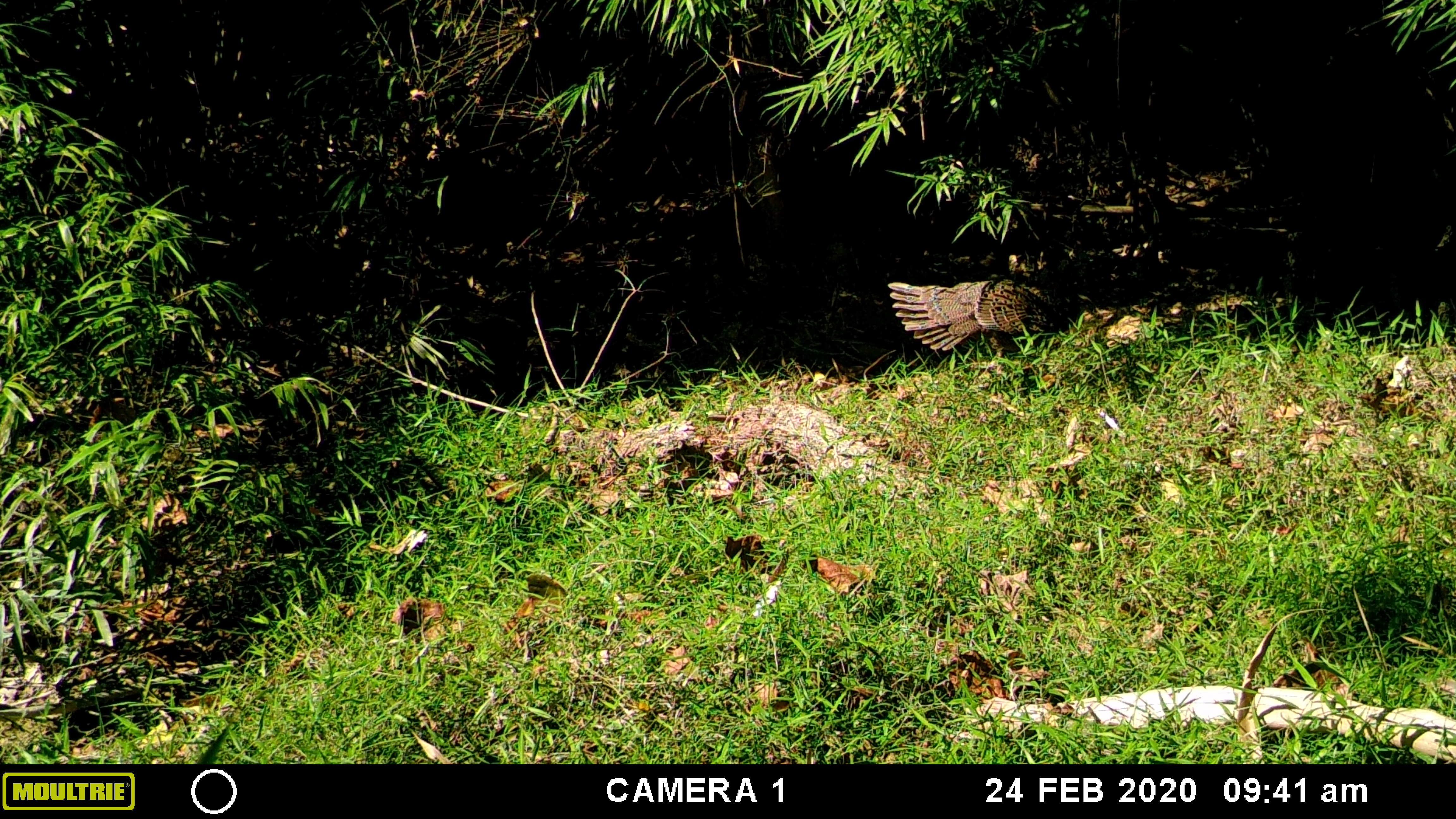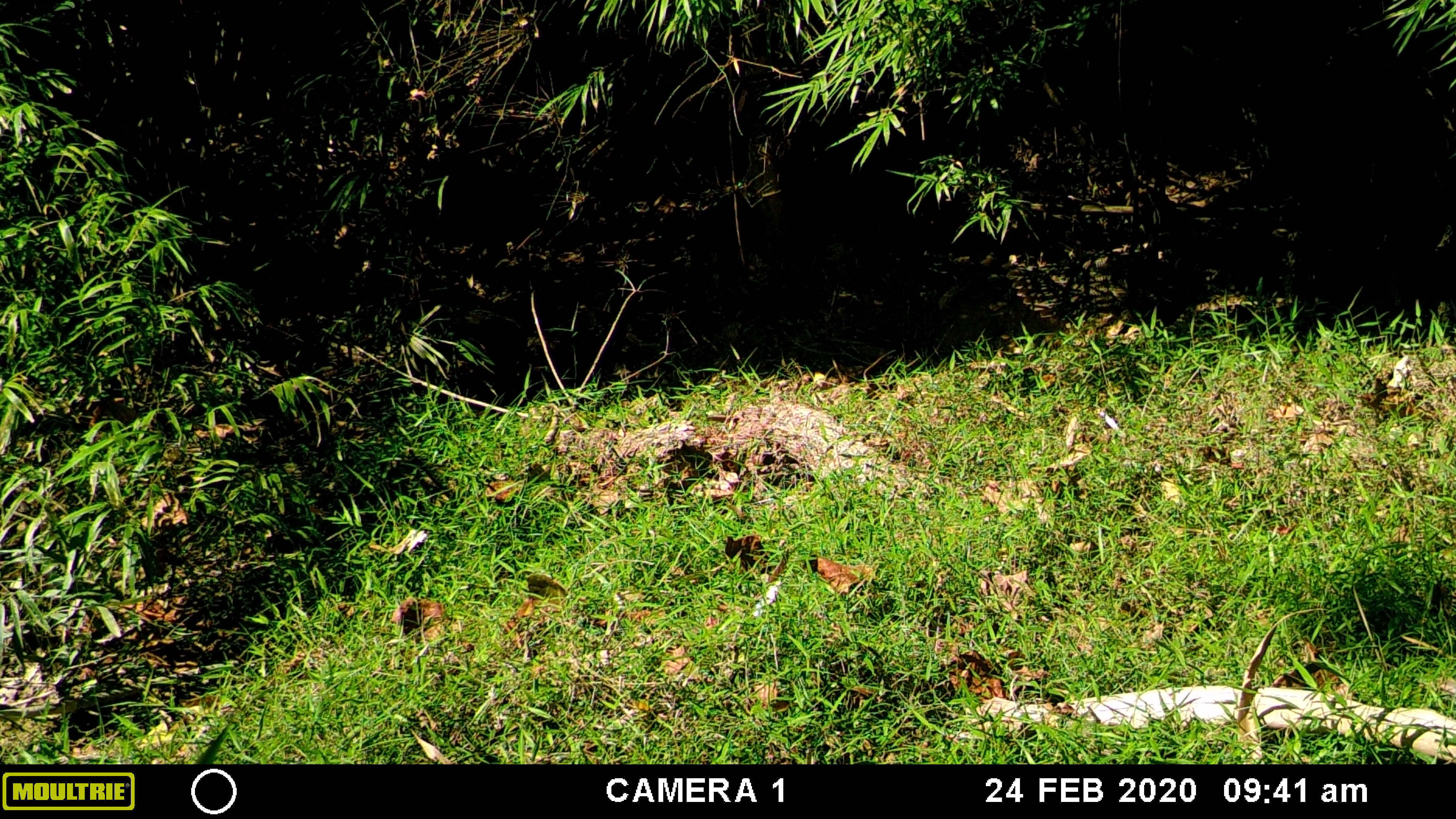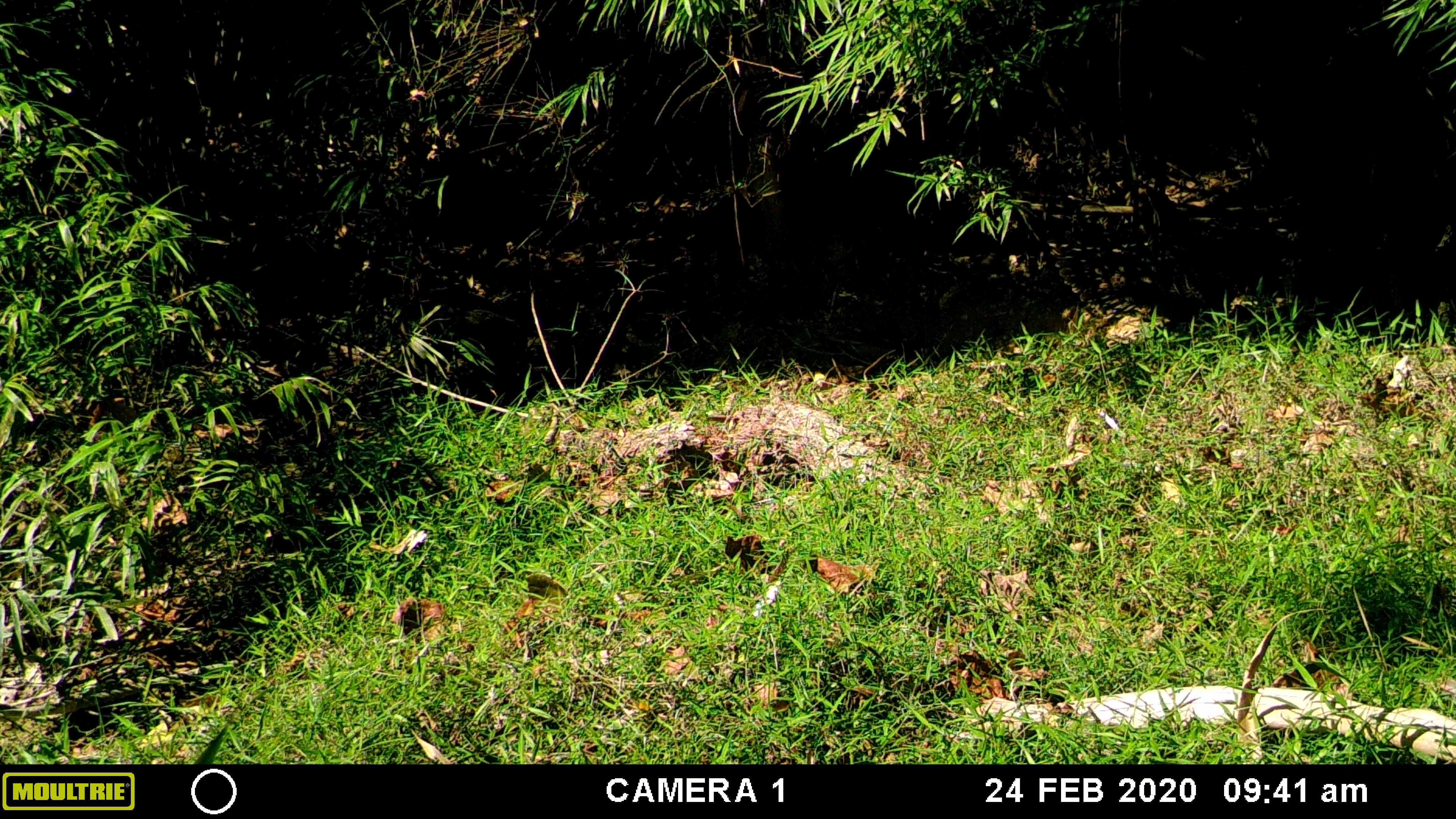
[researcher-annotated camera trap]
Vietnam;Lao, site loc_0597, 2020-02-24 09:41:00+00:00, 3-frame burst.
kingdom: Animalia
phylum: Chordata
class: Aves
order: Galliformes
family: Phasianidae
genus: Polyplectron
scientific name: Polyplectron bicalcaratum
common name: gray peacock-pheasant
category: grey peacock pheasant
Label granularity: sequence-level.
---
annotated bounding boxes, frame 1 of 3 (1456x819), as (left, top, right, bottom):
grey peacock pheasant: (887, 274, 1079, 376)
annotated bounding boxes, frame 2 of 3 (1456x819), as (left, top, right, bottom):
grey peacock pheasant: (1001, 253, 1203, 346)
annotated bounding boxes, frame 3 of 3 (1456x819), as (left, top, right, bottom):
grey peacock pheasant: (1046, 230, 1251, 328)